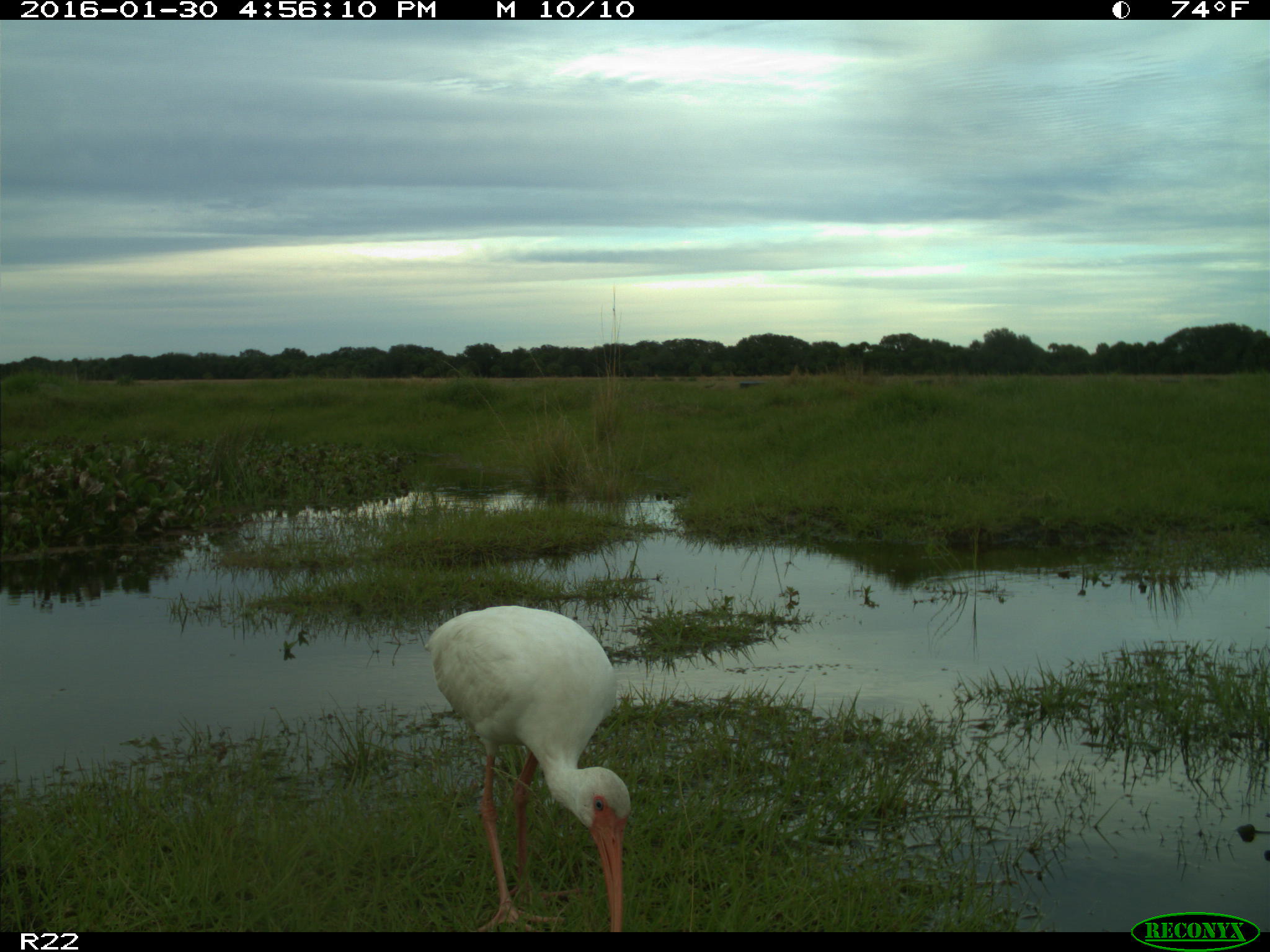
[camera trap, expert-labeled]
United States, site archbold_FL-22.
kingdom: Animalia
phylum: Chordata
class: Aves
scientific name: Aves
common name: birds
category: unidentified bird